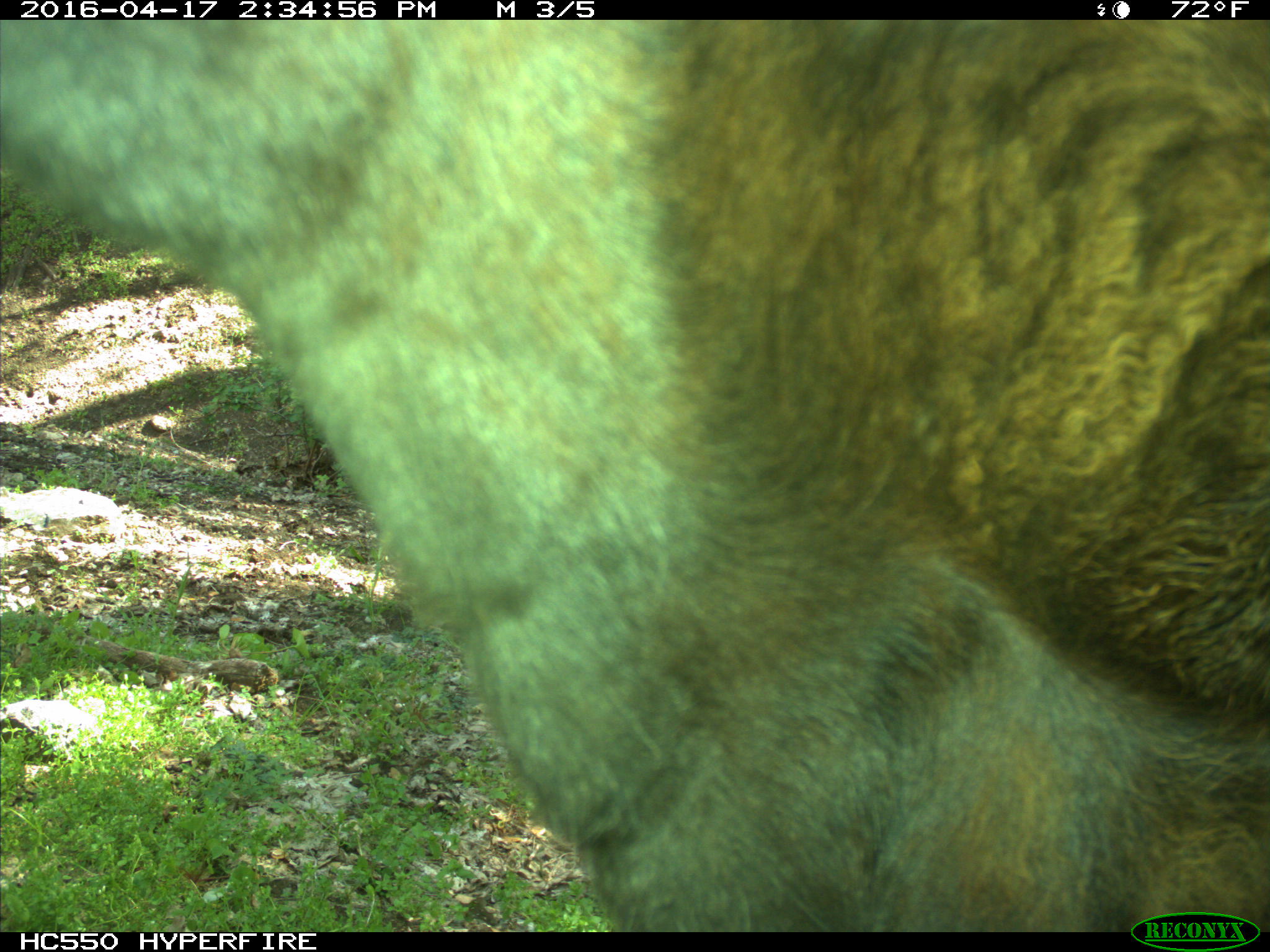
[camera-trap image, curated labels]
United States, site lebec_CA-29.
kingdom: Animalia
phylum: Chordata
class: Mammalia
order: Artiodactyla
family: Bovidae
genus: Bos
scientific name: Bos taurus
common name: domestic cow